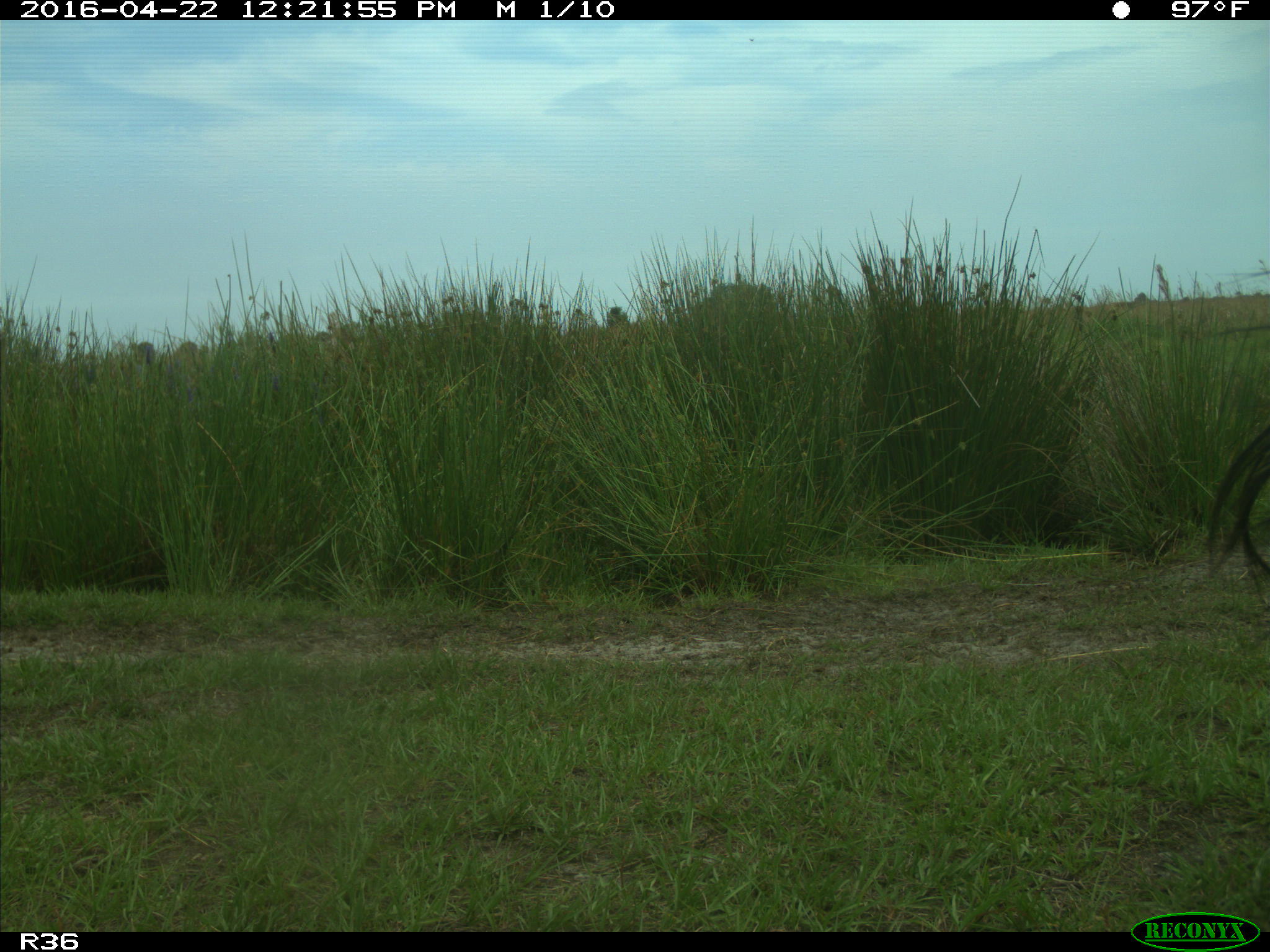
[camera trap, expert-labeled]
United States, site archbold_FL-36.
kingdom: Animalia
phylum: Chordata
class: Mammalia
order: Artiodactyla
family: Bovidae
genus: Bos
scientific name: Bos taurus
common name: domestic cow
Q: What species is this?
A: Bos taurus (domestic cow).